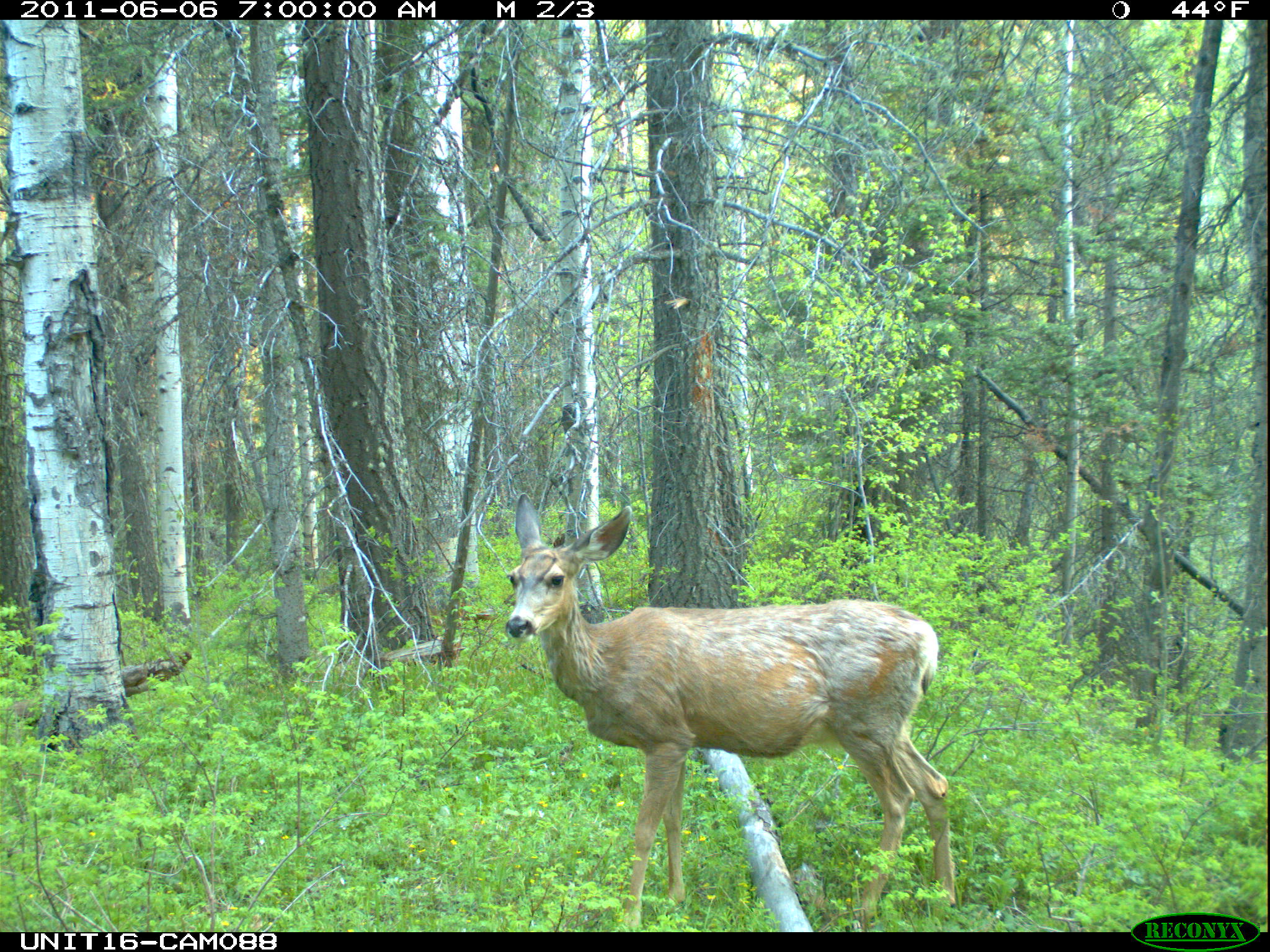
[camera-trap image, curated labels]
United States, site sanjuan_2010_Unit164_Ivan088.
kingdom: Animalia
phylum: Chordata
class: Mammalia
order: Artiodactyla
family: Cervidae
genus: Odocoileus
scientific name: Odocoileus hemionus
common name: mule deer